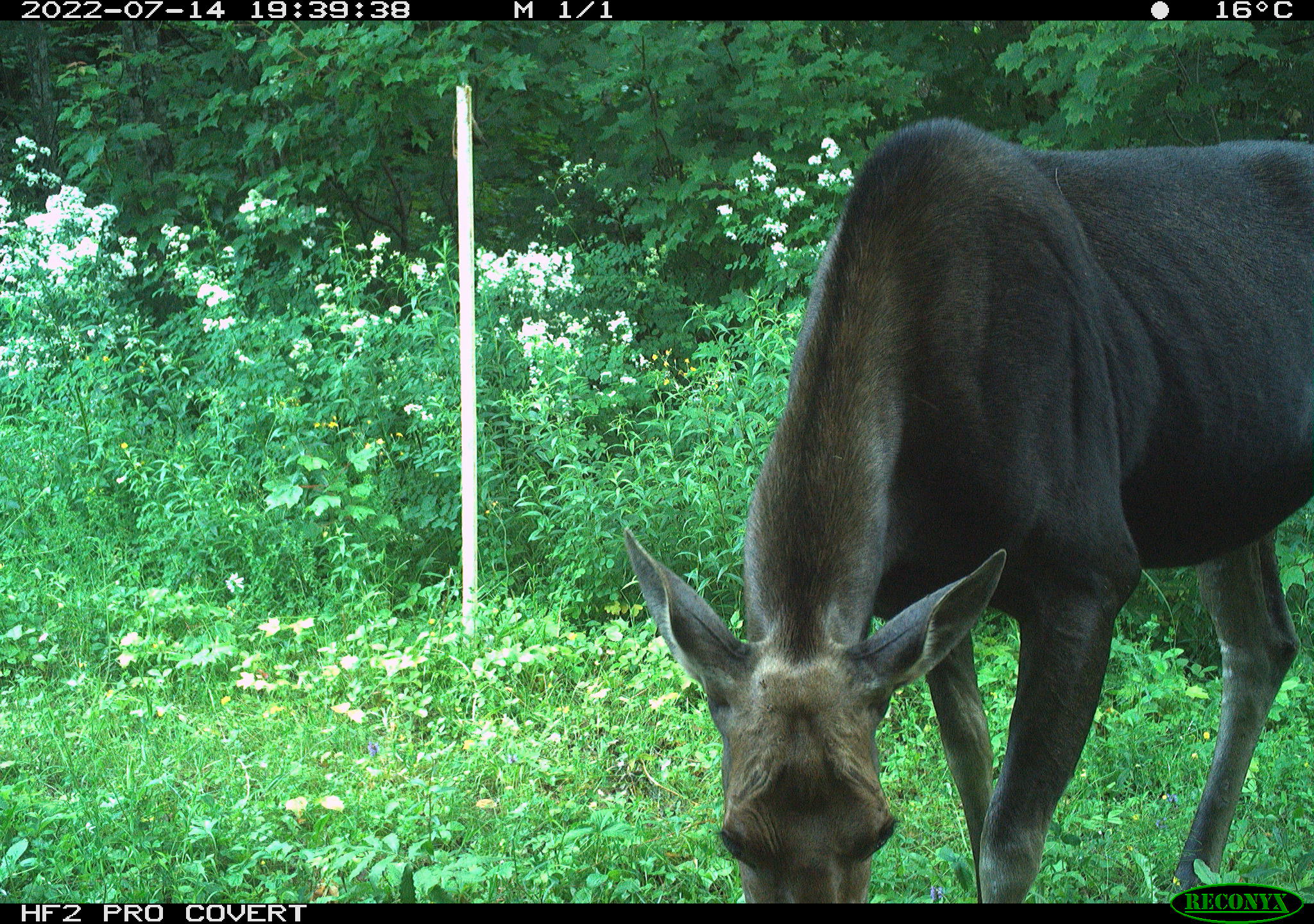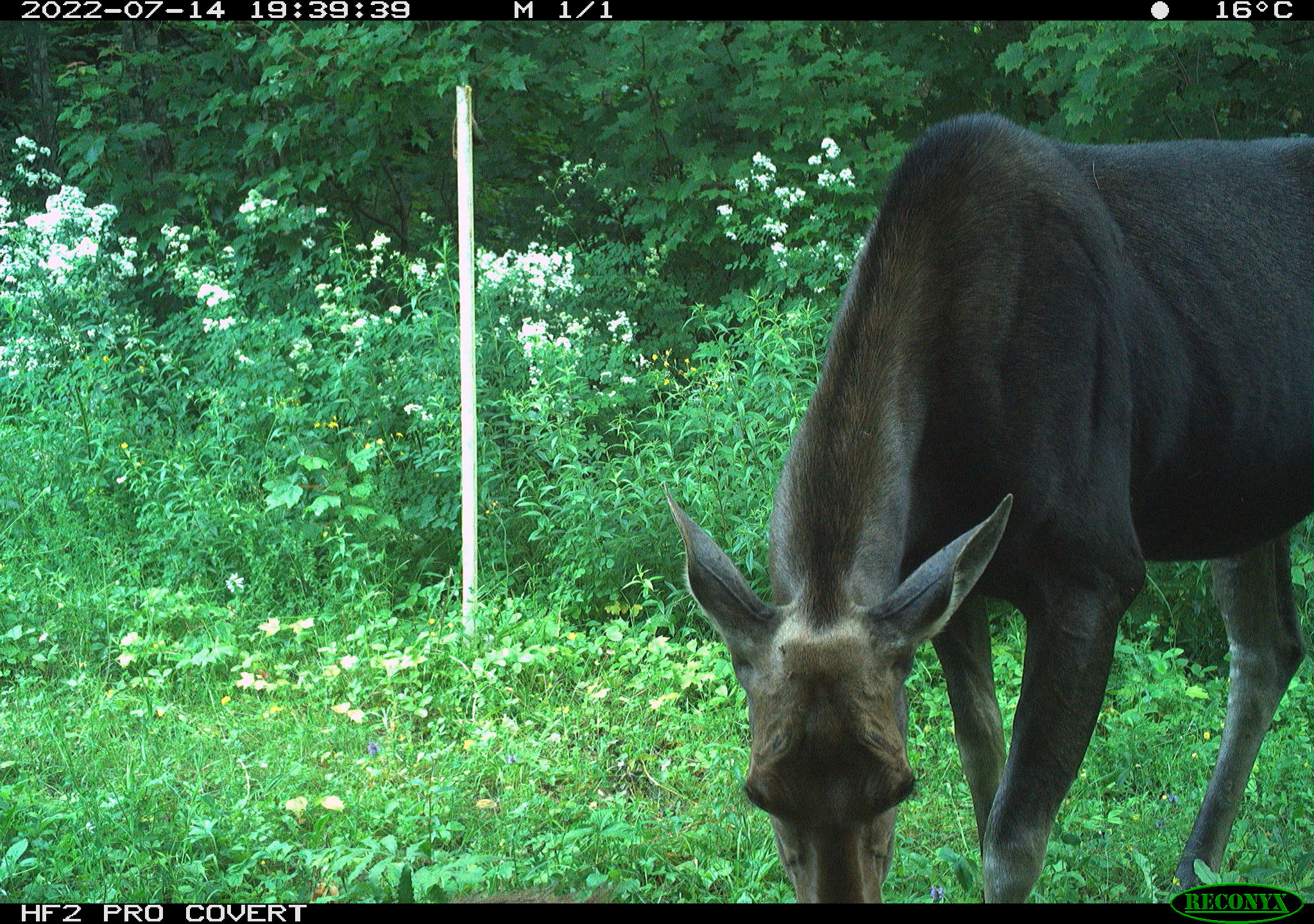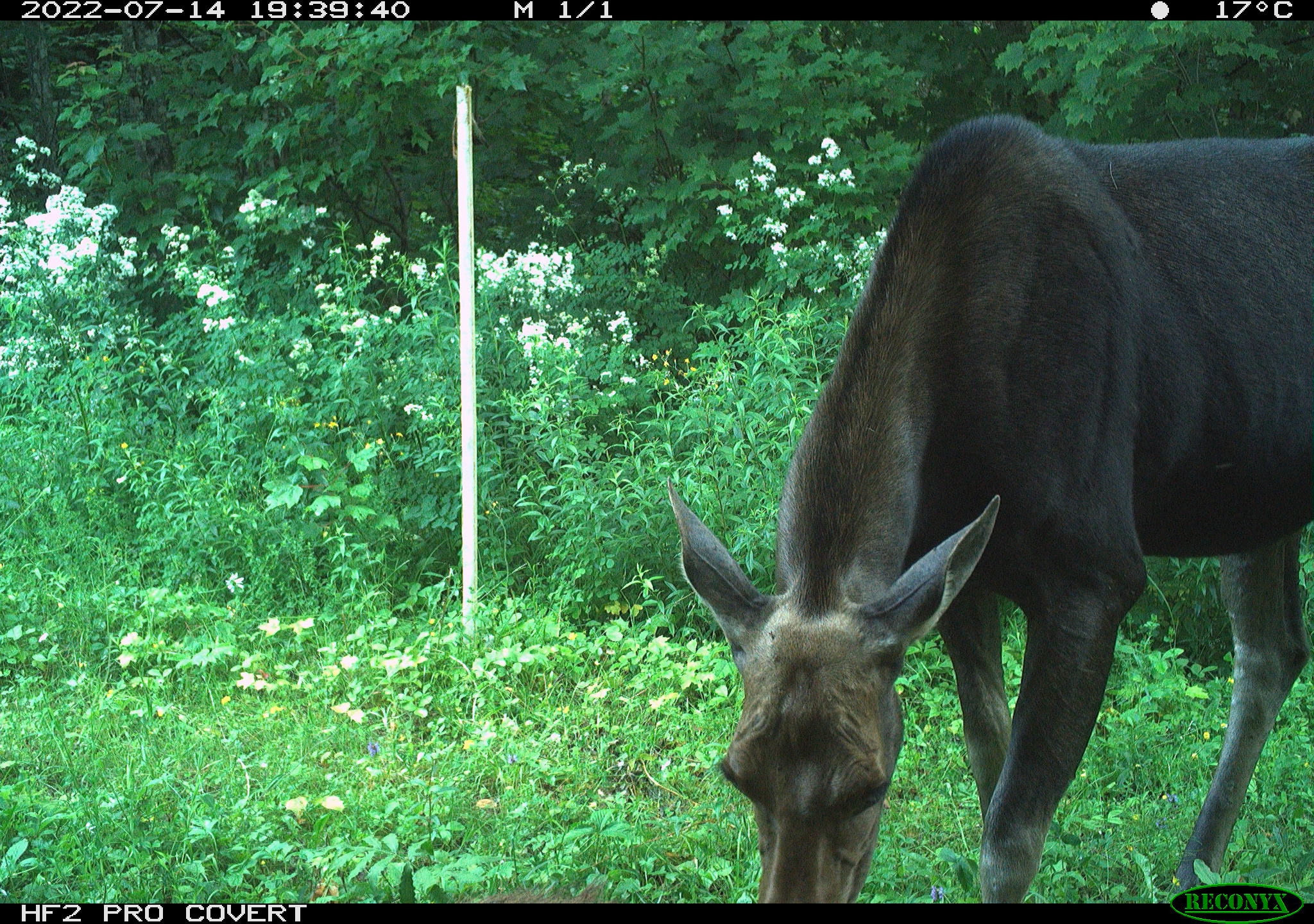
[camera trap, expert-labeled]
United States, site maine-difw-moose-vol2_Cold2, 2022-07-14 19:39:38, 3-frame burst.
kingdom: Animalia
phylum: Chordata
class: Mammalia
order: Artiodactyla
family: Cervidae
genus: Alces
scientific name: Alces alces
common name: moose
Moose (Alces alces).